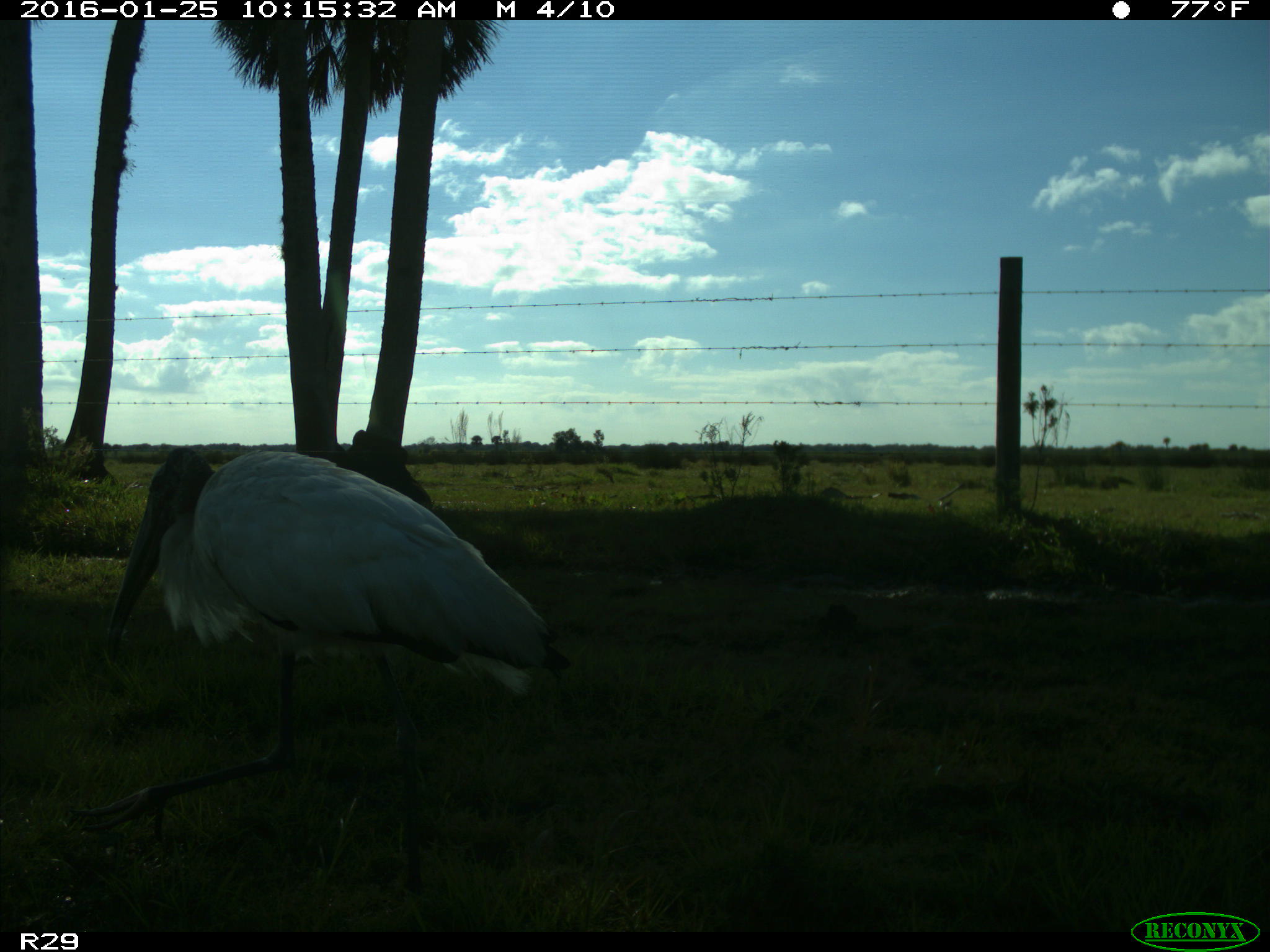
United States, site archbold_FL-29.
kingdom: Animalia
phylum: Chordata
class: Aves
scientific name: Aves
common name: birds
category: unidentified bird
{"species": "unidentified bird (birds) (Aves)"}